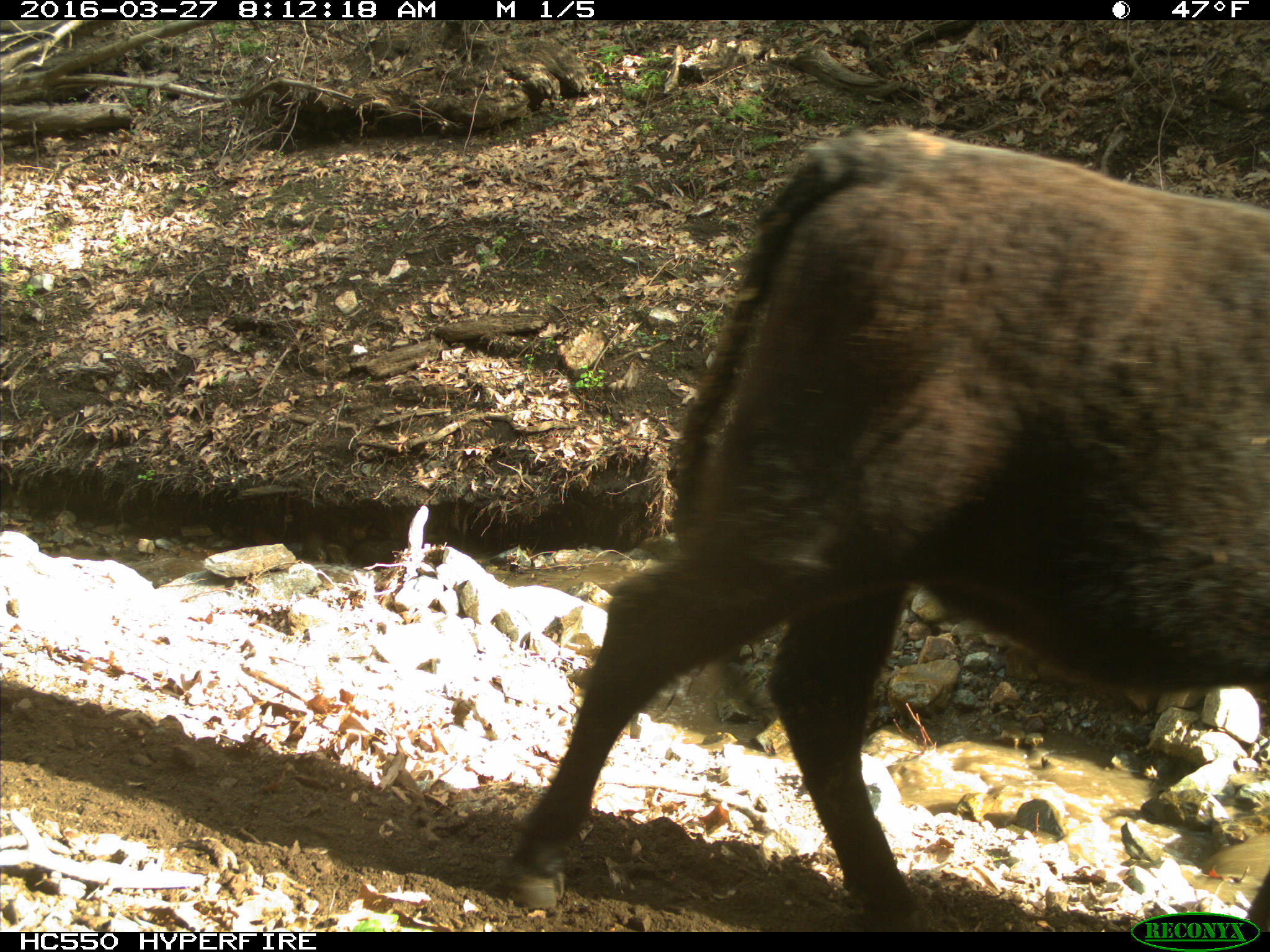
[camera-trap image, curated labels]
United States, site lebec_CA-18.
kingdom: Animalia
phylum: Chordata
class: Mammalia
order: Artiodactyla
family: Bovidae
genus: Bos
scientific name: Bos taurus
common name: domestic cow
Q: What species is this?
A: Bos taurus (domestic cow).